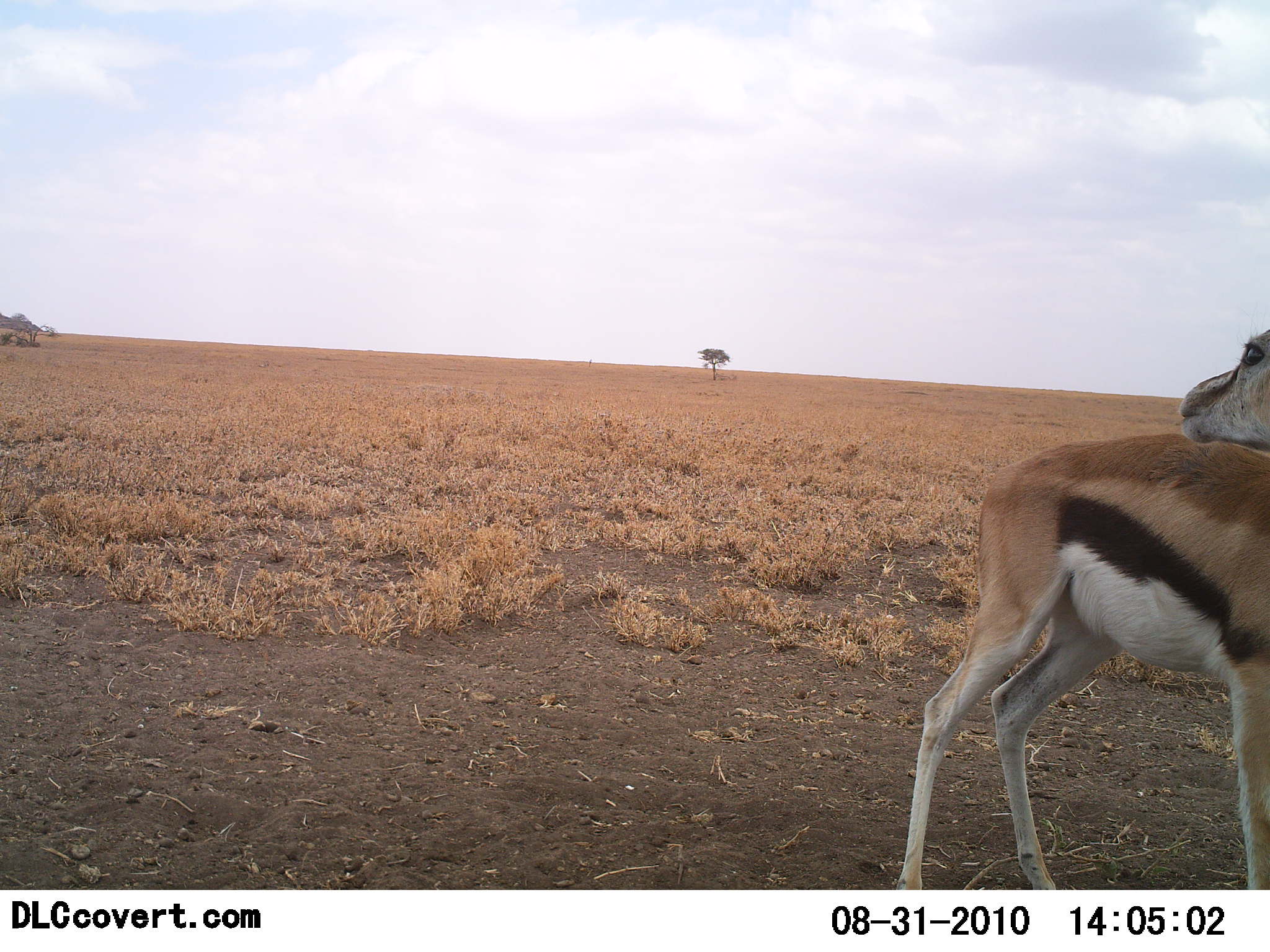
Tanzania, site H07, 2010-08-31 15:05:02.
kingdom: Animalia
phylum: Chordata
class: Mammalia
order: Artiodactyla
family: Bovidae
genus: Eudorcas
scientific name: Eudorcas thomsonii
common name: thomson's gazelle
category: gazellethomsons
Gazellethomsons (thomson's gazelle) (Eudorcas thomsonii), count 1. Behavior (volunteer vote fractions): standing 85%, resting 8%, moving 8%, interacting 0%. Young present (vote fraction): 0%. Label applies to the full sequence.